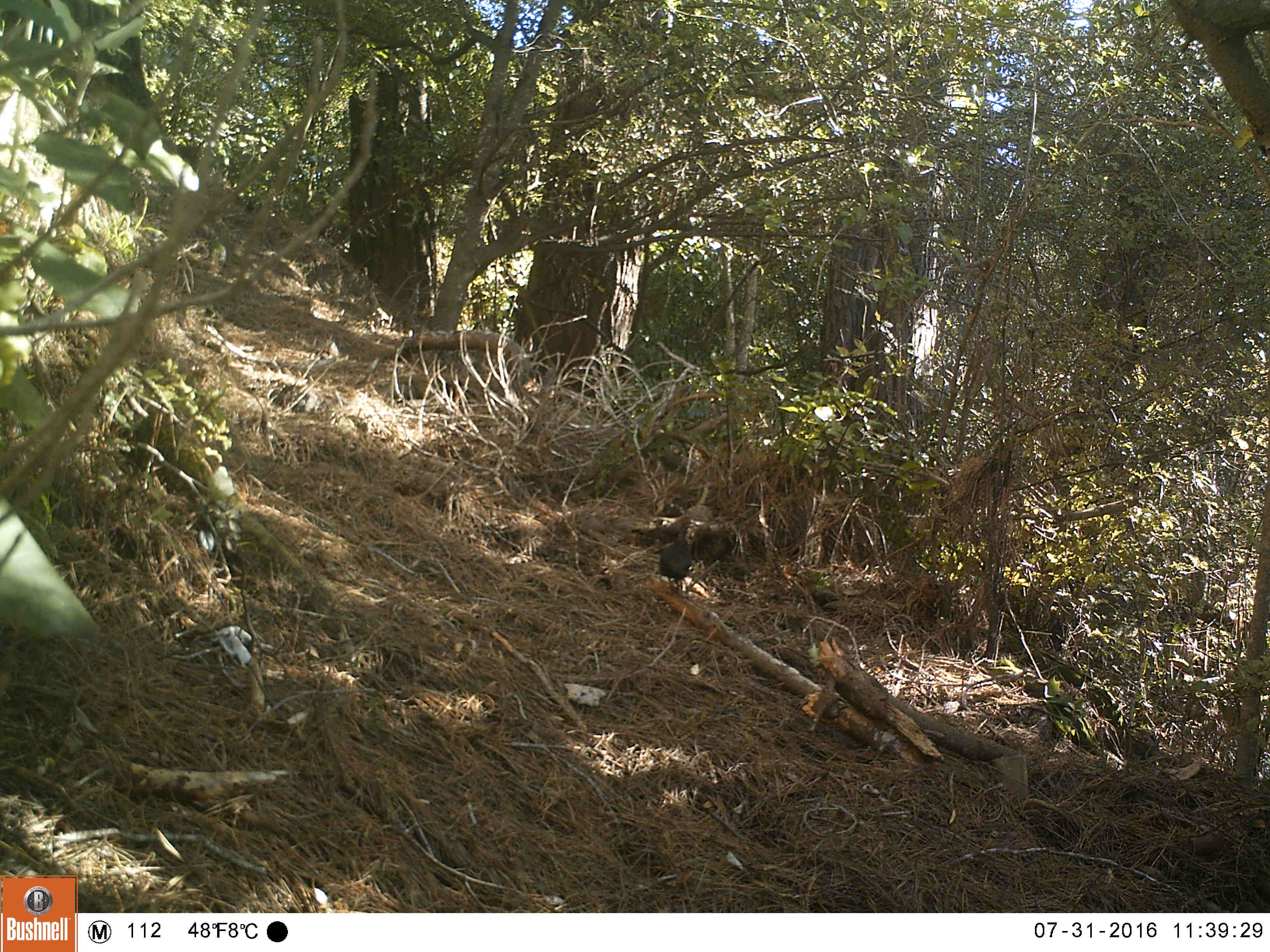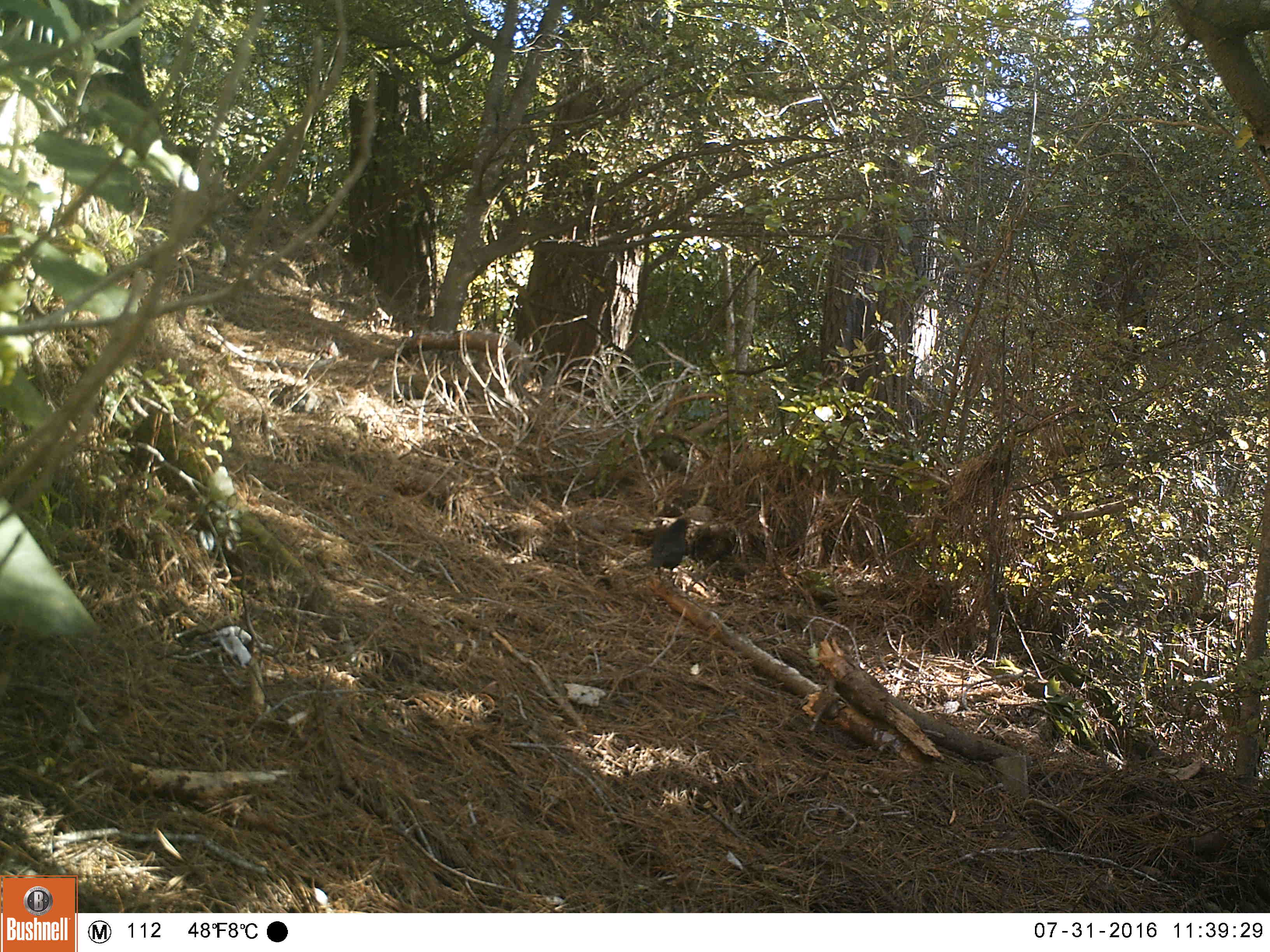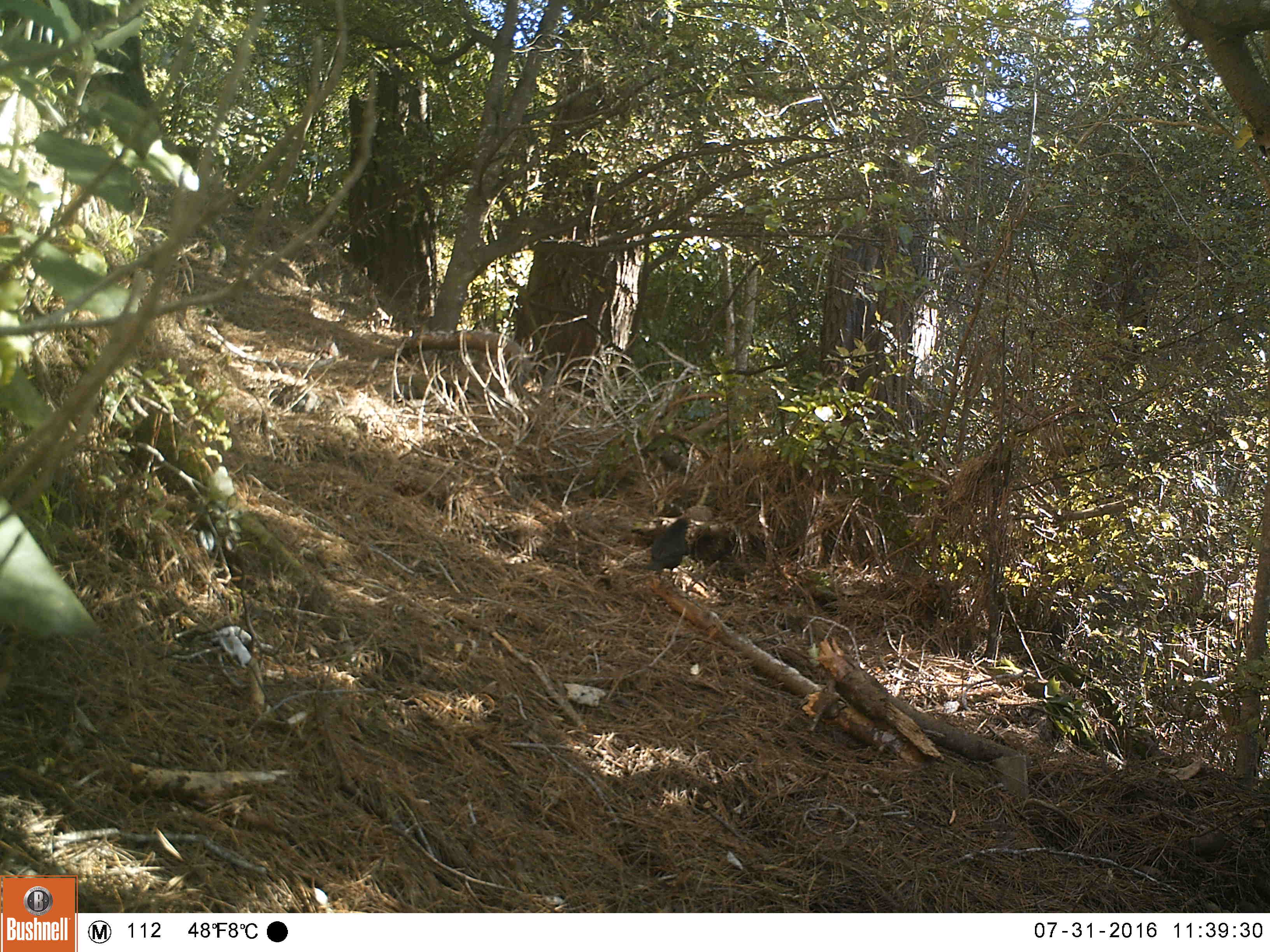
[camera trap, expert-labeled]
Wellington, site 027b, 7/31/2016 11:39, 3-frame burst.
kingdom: Animalia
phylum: Chordata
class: Aves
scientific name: Aves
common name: bird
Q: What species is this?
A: Bird (Aves).